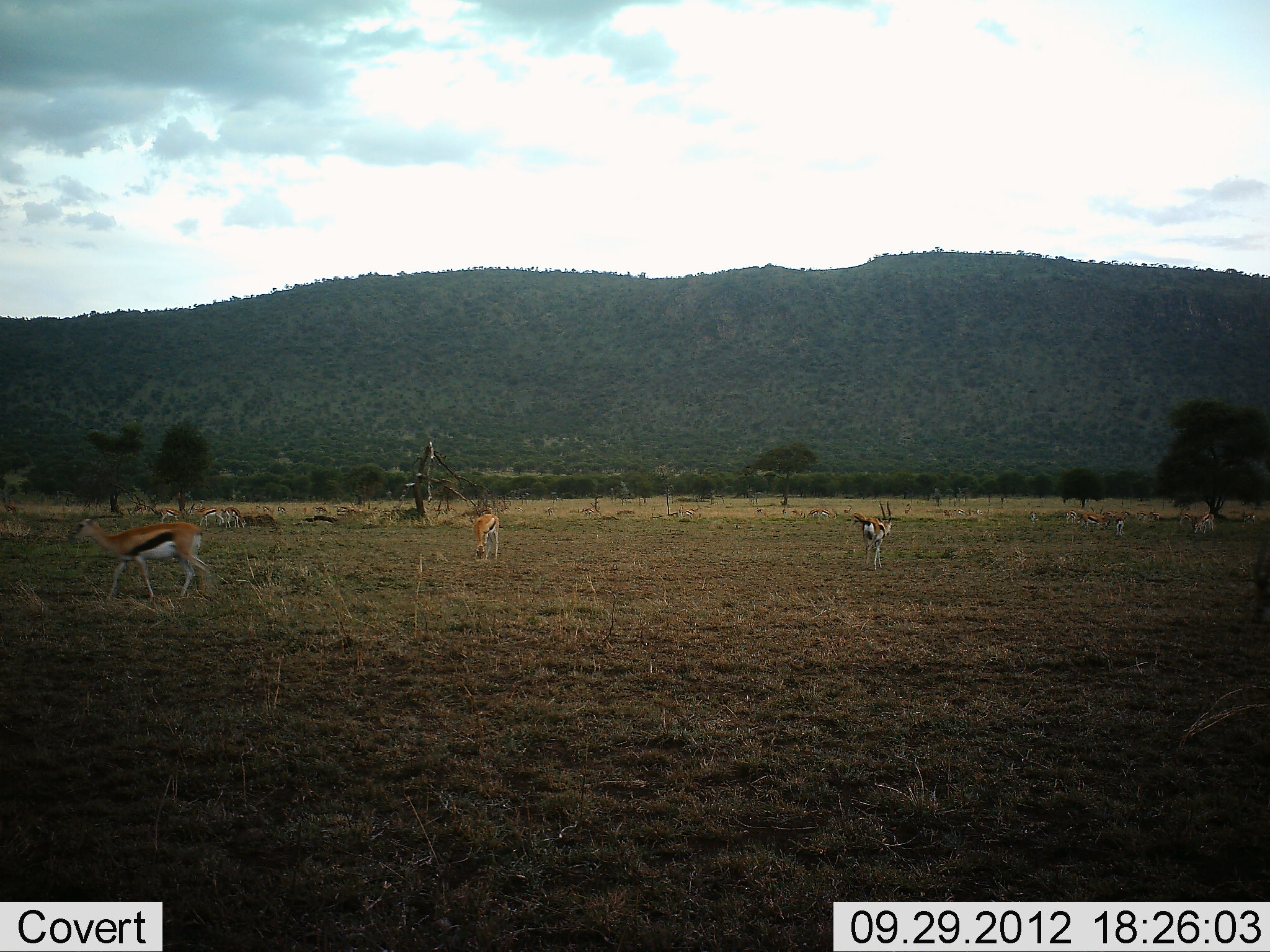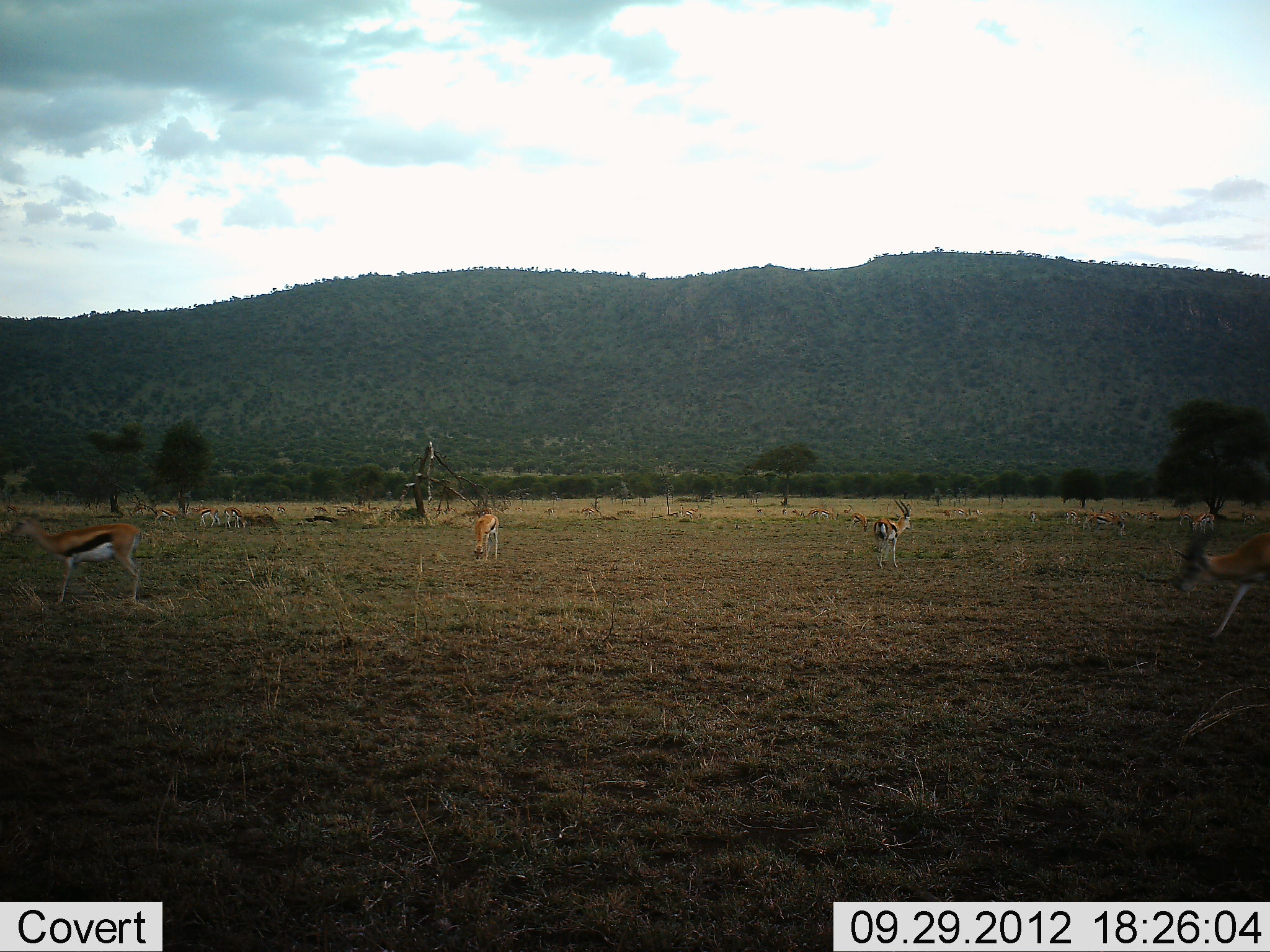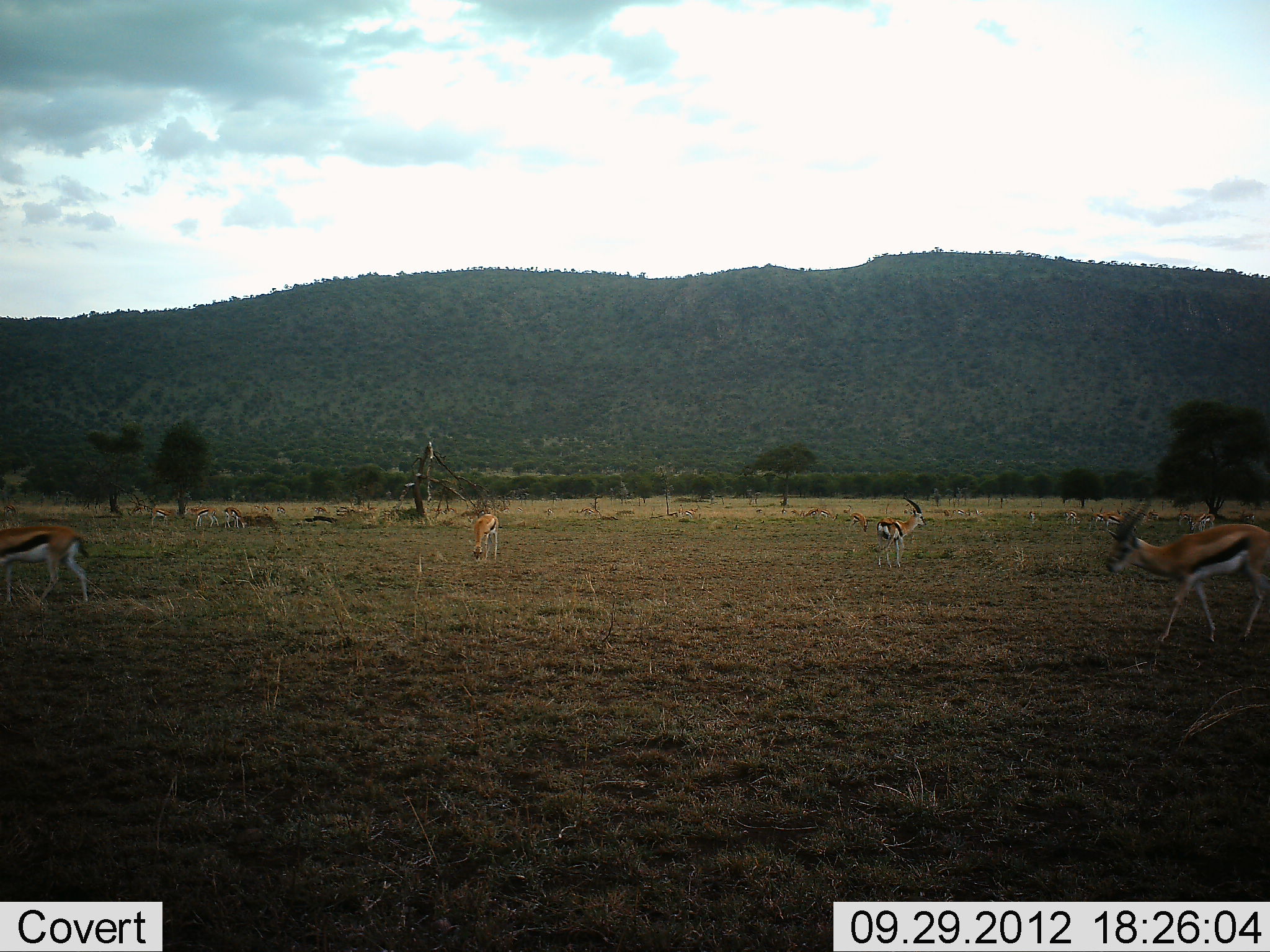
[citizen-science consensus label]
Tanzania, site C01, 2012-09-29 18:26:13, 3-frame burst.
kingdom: Animalia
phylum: Chordata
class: Mammalia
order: Artiodactyla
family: Bovidae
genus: Eudorcas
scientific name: Eudorcas thomsonii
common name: thomson's gazelle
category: gazellethomsons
Gazellethomsons (thomson's gazelle) (Eudorcas thomsonii), count 11-50. Behavior (volunteer vote fractions): standing 50%, resting 0%, moving 90%, interacting 0%. Young present (vote fraction): 0%. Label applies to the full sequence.